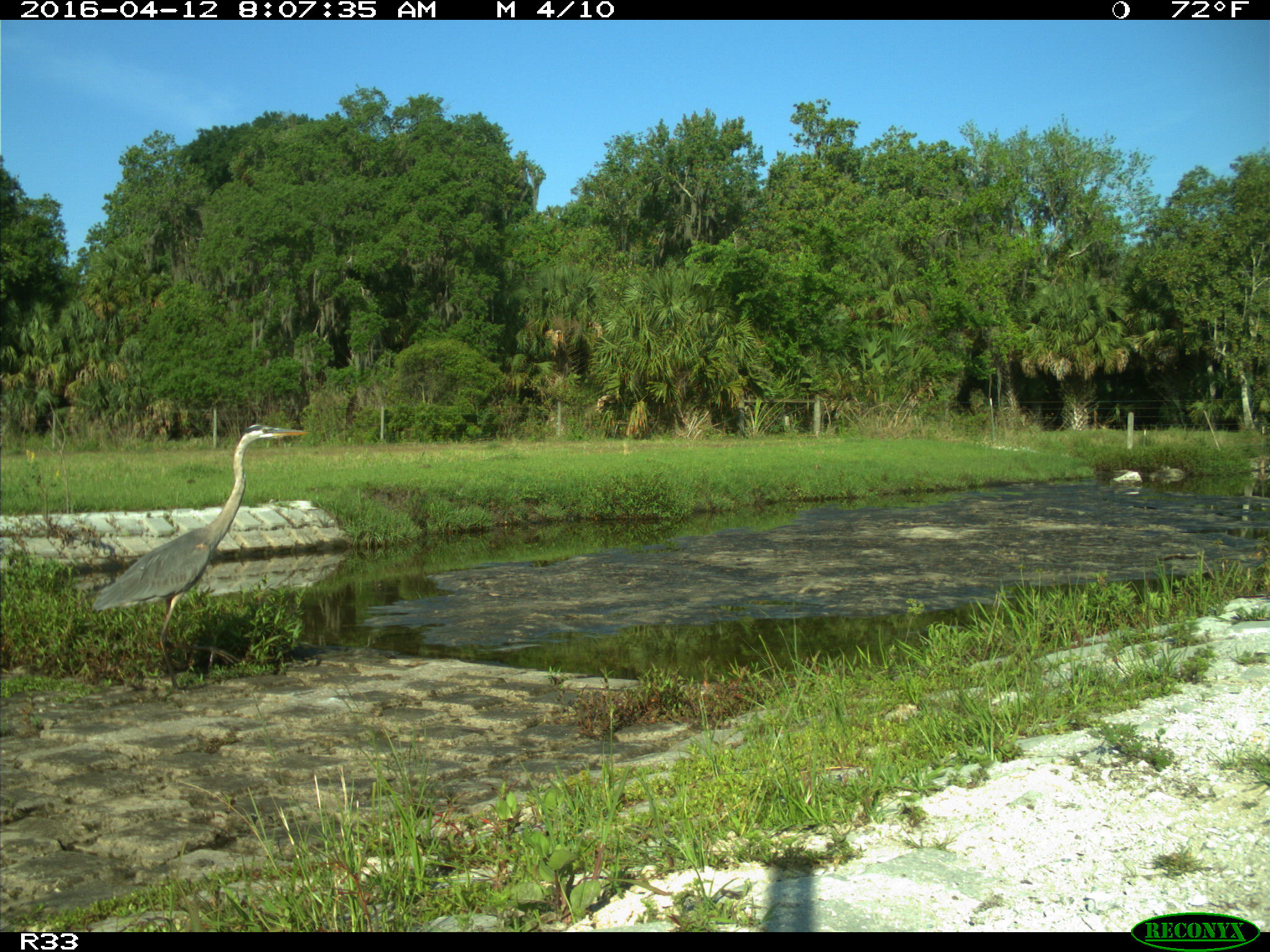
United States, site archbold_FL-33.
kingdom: Animalia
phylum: Chordata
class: Aves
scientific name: Aves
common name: birds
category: unidentified bird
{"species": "unidentified bird (birds) (Aves)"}